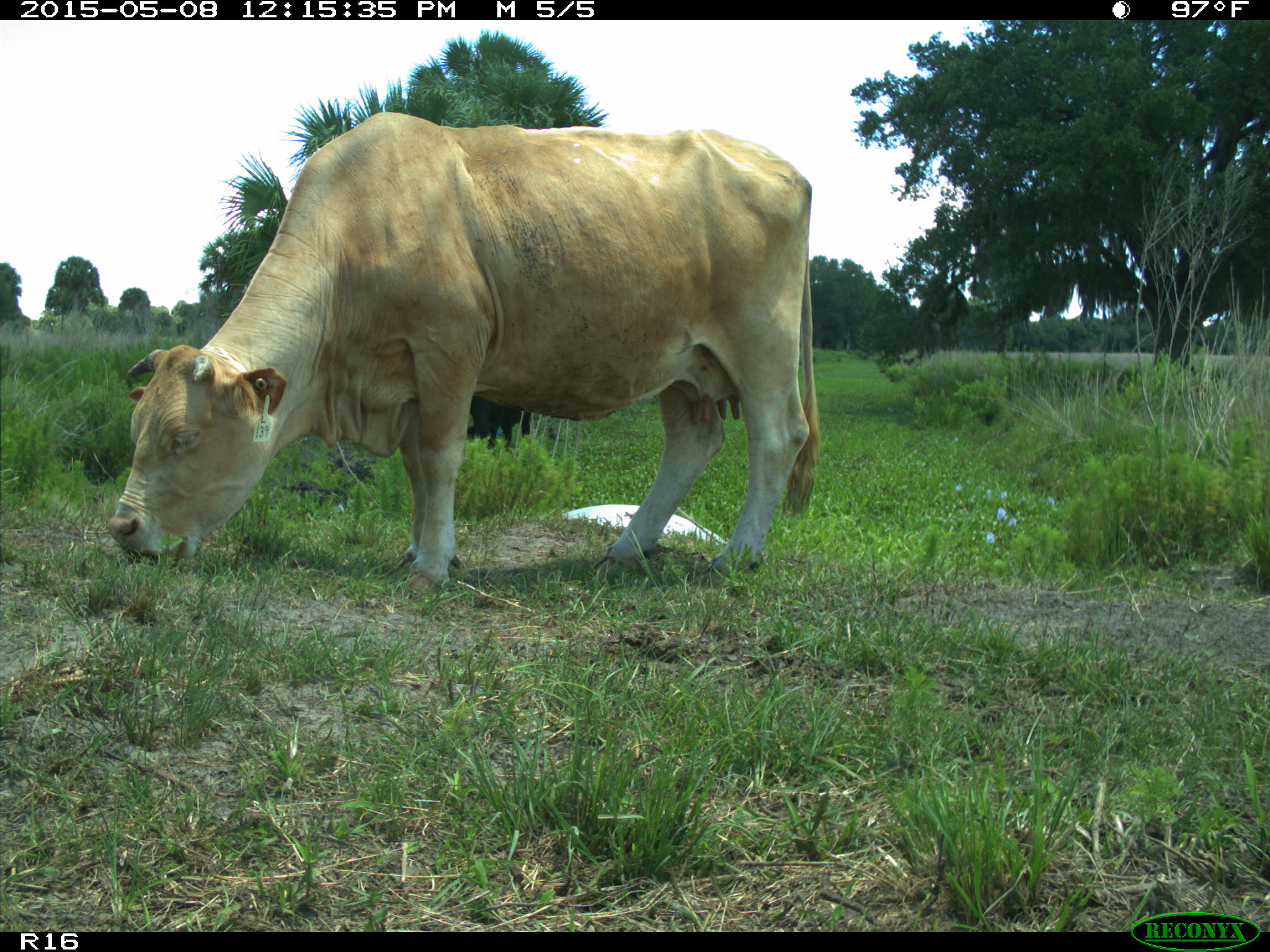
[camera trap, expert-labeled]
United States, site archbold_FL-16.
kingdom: Animalia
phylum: Chordata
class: Mammalia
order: Artiodactyla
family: Bovidae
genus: Bos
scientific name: Bos taurus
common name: domestic cow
Bos taurus (domestic cow).